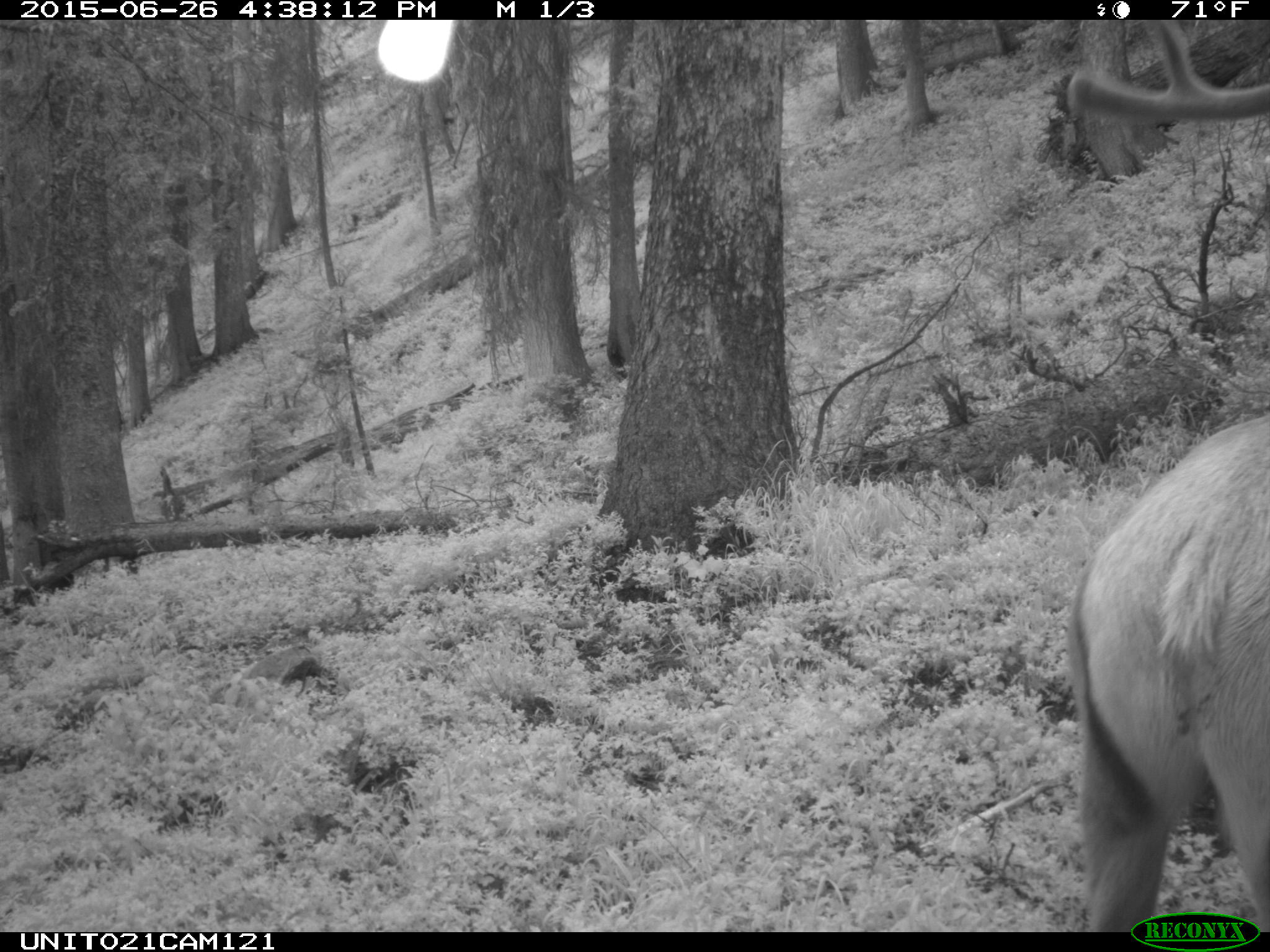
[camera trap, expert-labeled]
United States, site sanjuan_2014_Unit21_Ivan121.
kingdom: Animalia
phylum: Chordata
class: Mammalia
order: Artiodactyla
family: Cervidae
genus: Cervus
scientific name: Cervus elaphus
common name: red deer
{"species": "Cervus elaphus (red deer)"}